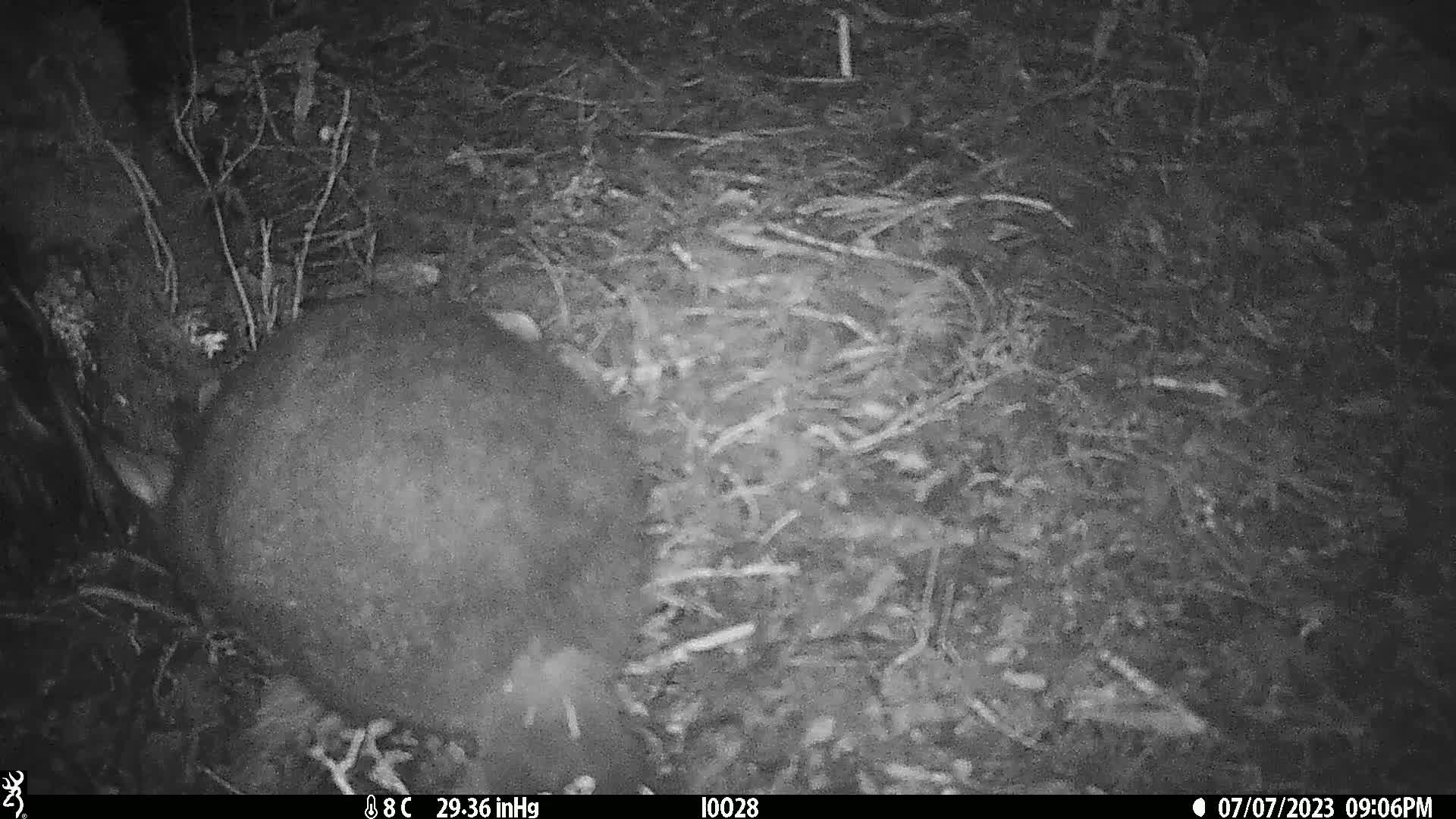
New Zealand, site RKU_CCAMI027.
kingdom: Animalia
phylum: Chordata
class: Mammalia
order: Diprotodontia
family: Phalangeridae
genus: Trichosurus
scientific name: Trichosurus vulpecula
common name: common brushtail possum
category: possum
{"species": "possum (common brushtail possum) (Trichosurus vulpecula)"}